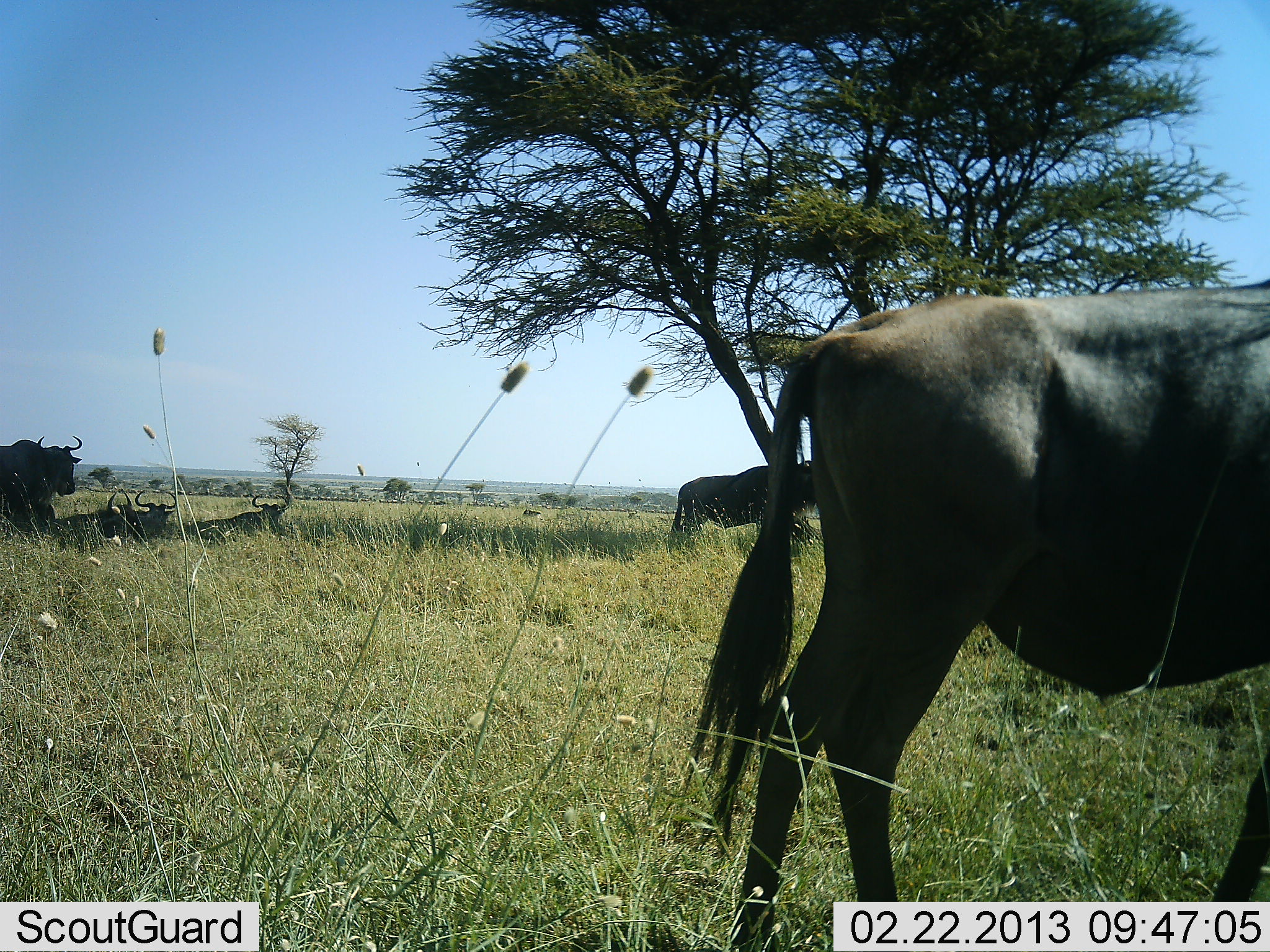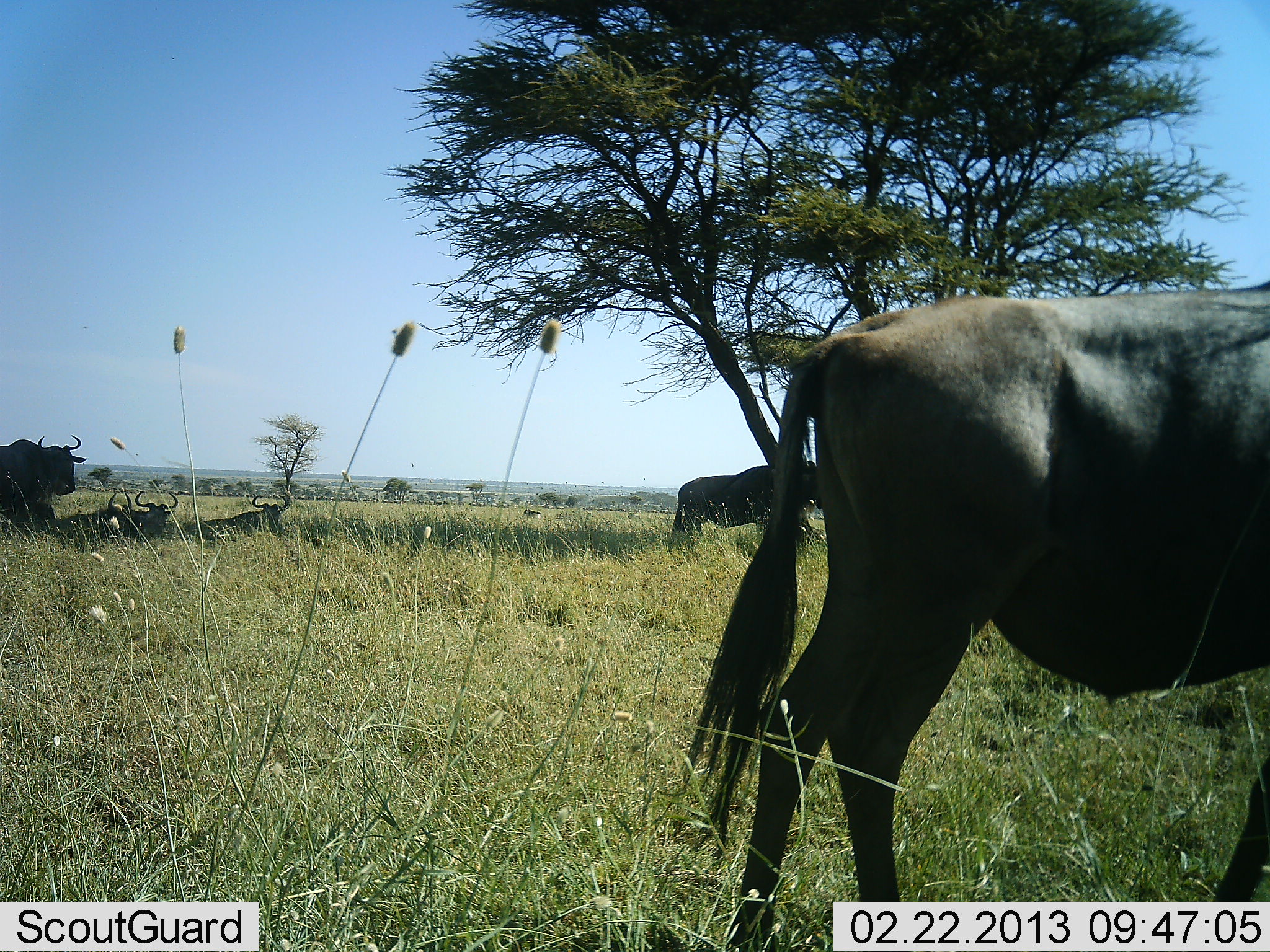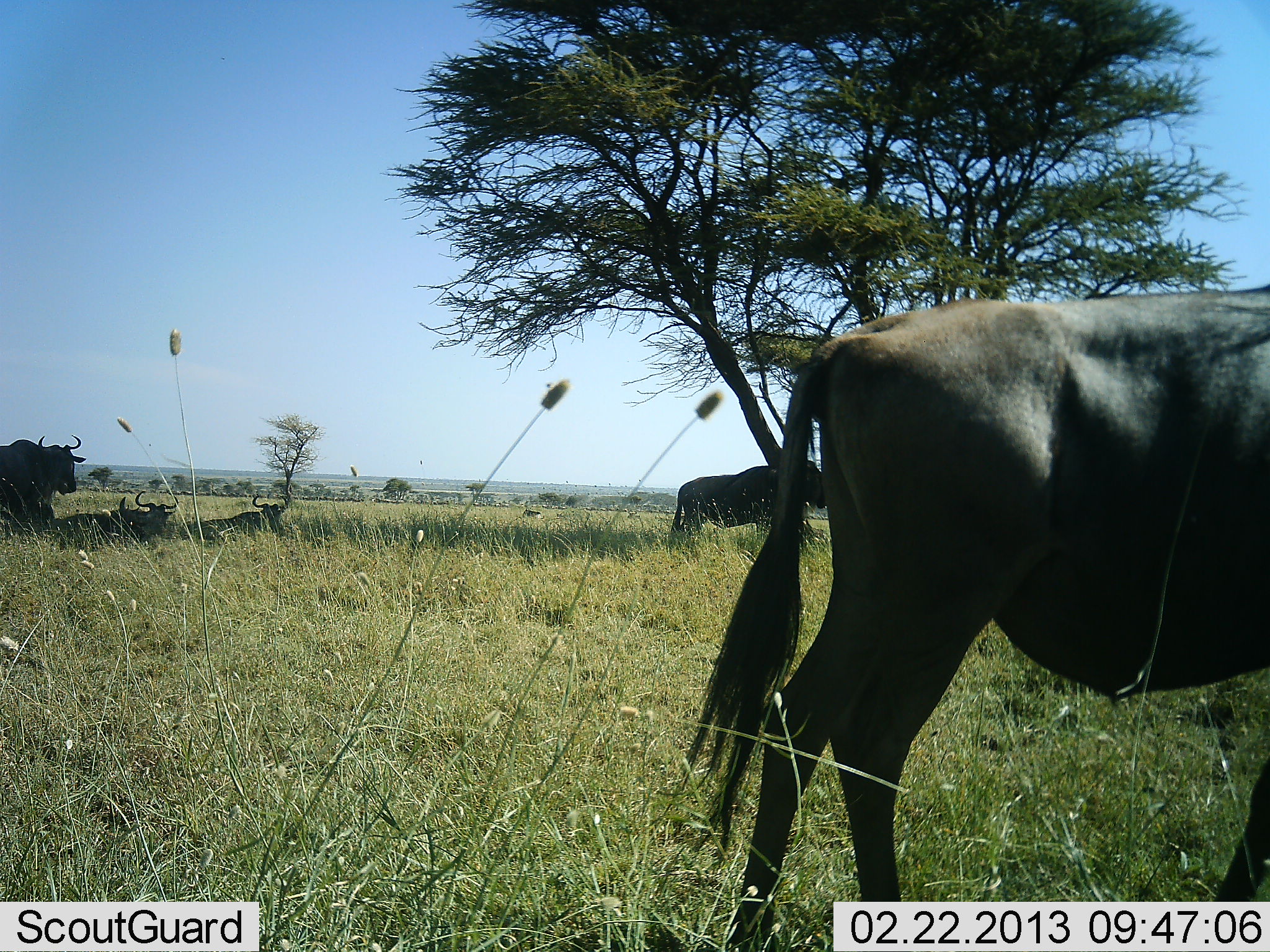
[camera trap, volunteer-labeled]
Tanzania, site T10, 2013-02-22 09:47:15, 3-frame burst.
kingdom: Animalia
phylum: Chordata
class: Mammalia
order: Artiodactyla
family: Bovidae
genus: Connochaetes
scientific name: Connochaetes taurinus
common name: blue wildebeest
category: wildebeest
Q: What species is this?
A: Wildebeest (blue wildebeest) (Connochaetes taurinus).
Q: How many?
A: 6.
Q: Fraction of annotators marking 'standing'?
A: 75%.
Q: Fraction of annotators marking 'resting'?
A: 88%.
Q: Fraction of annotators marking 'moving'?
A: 4%.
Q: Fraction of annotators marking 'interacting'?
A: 0%.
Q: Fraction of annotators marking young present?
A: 0%.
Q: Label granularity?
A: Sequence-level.